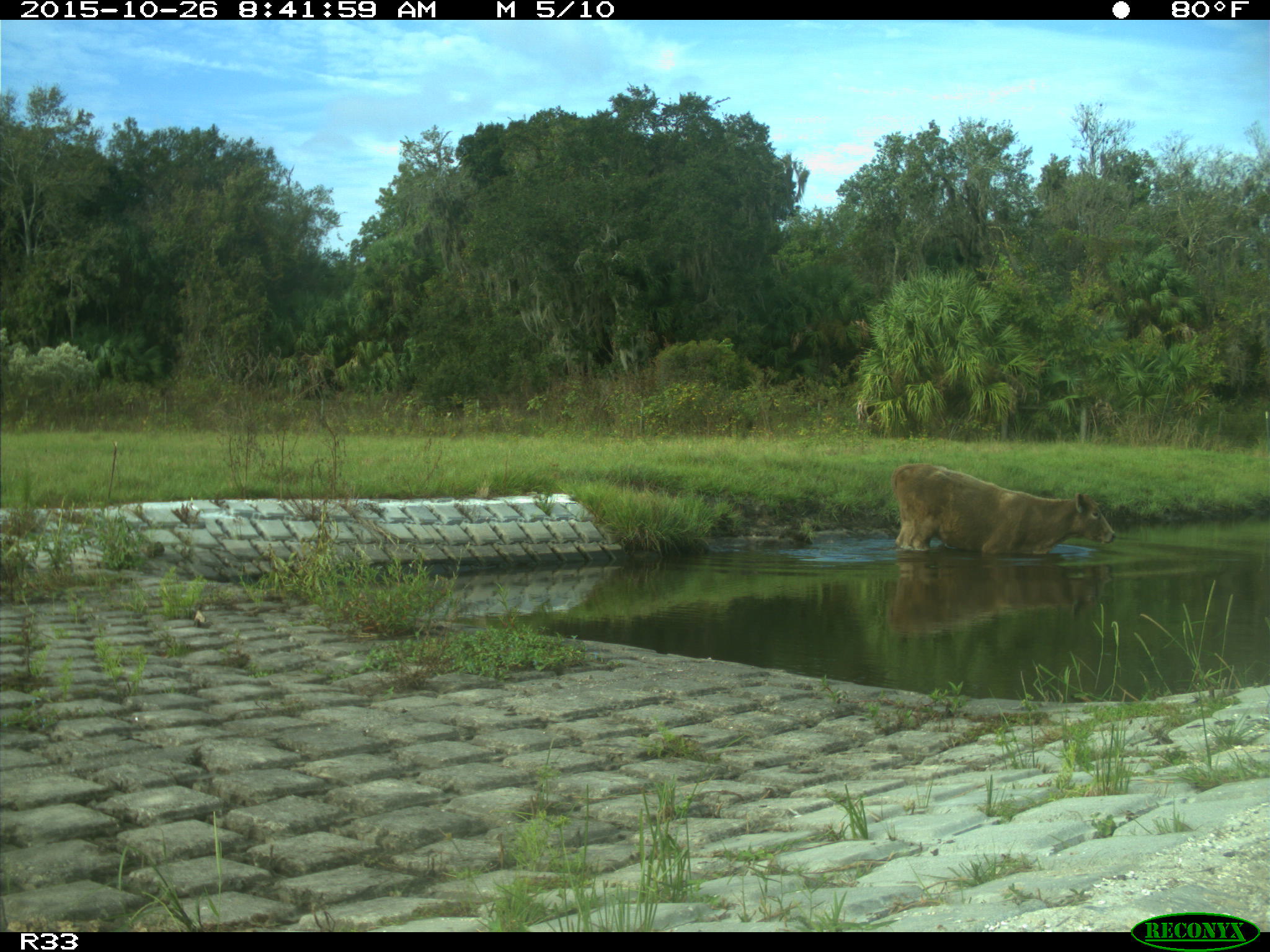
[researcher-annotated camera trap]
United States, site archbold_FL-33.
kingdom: Animalia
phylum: Chordata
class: Mammalia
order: Artiodactyla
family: Bovidae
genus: Bos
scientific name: Bos taurus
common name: domestic cow